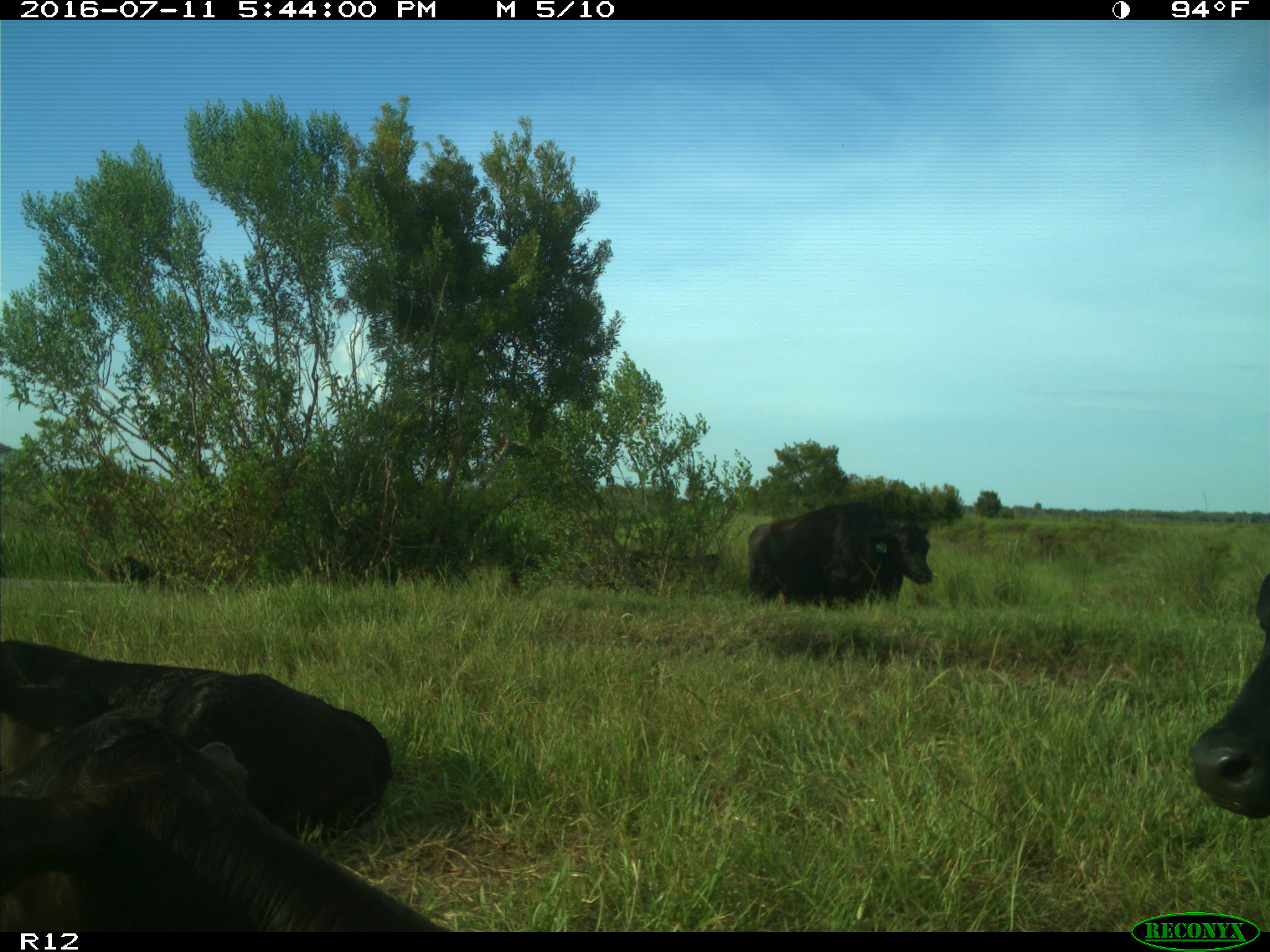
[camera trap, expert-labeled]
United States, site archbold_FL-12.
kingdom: Animalia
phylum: Chordata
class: Mammalia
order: Artiodactyla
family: Bovidae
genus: Bos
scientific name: Bos taurus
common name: domestic cow